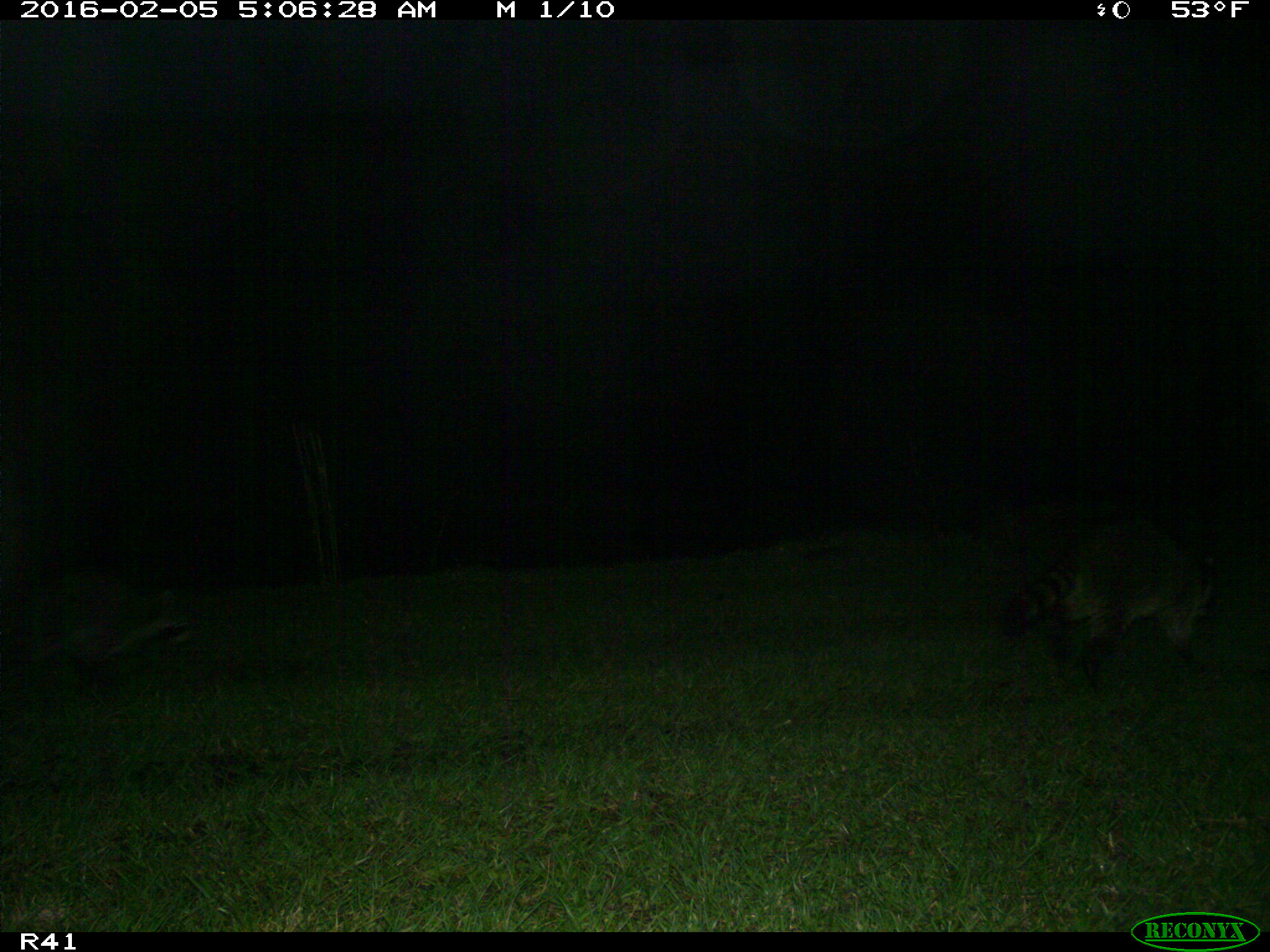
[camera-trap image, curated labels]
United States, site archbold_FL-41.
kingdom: Animalia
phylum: Chordata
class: Mammalia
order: Carnivora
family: Procyonidae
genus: Procyon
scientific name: Procyon lotor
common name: common raccoon